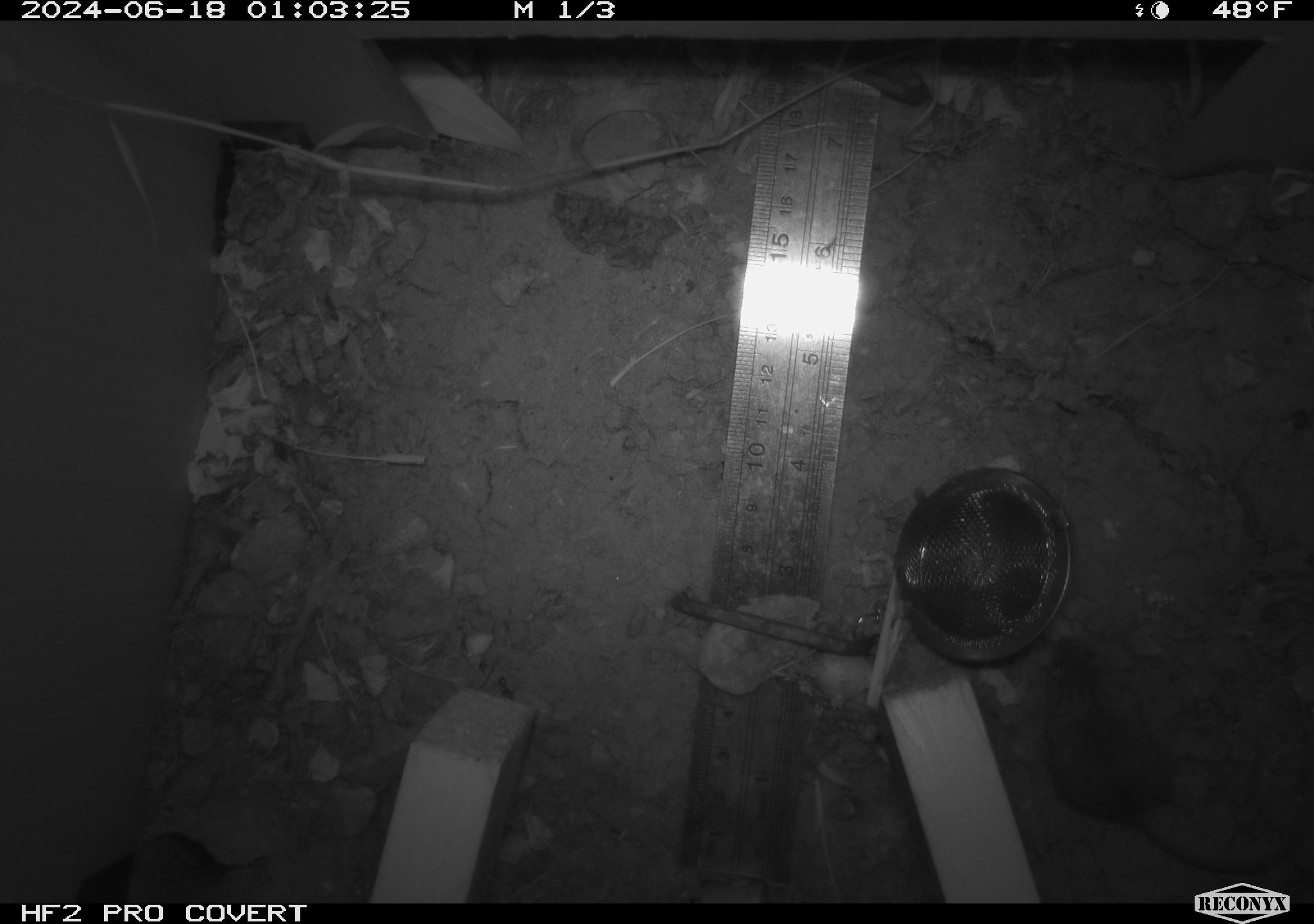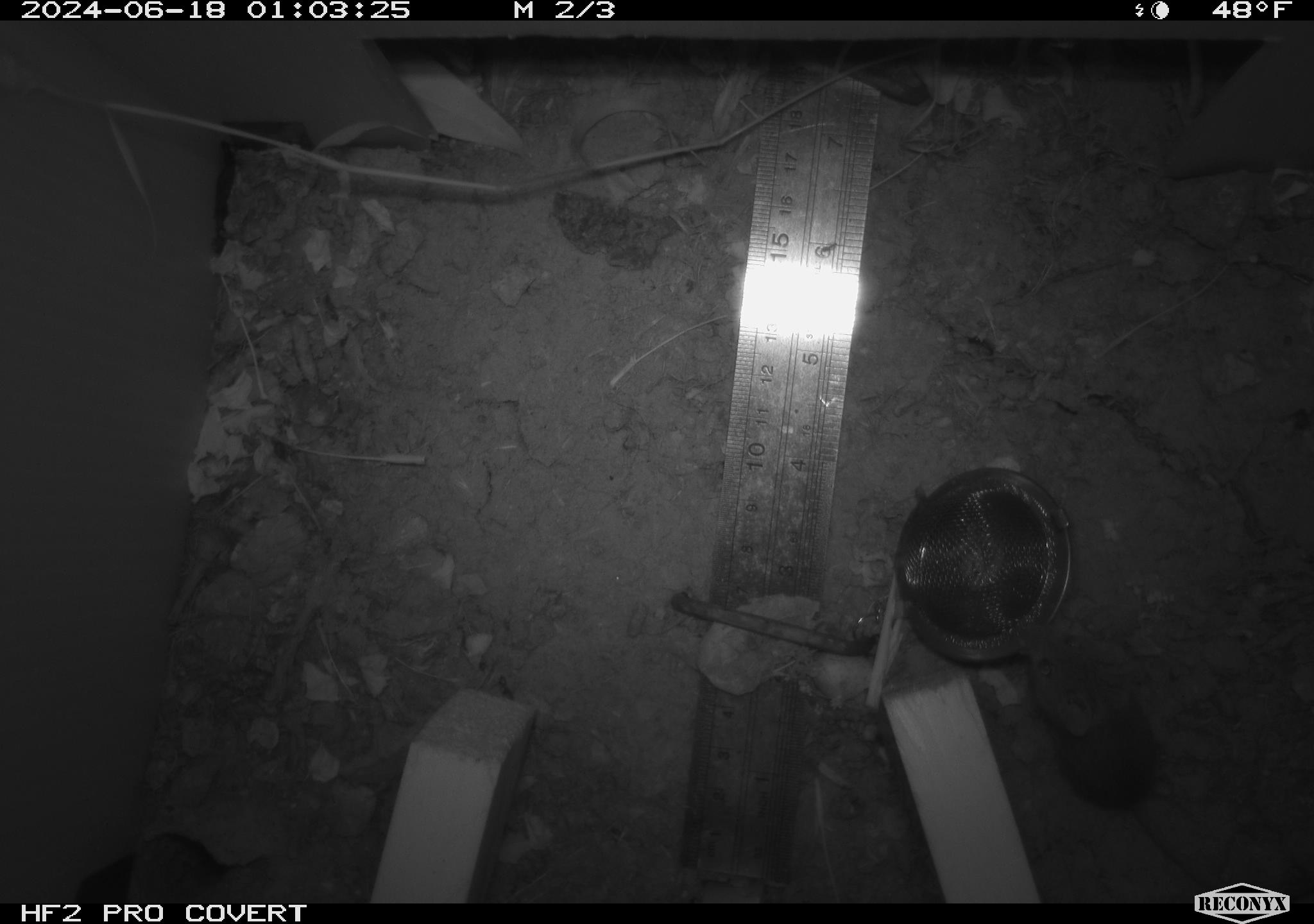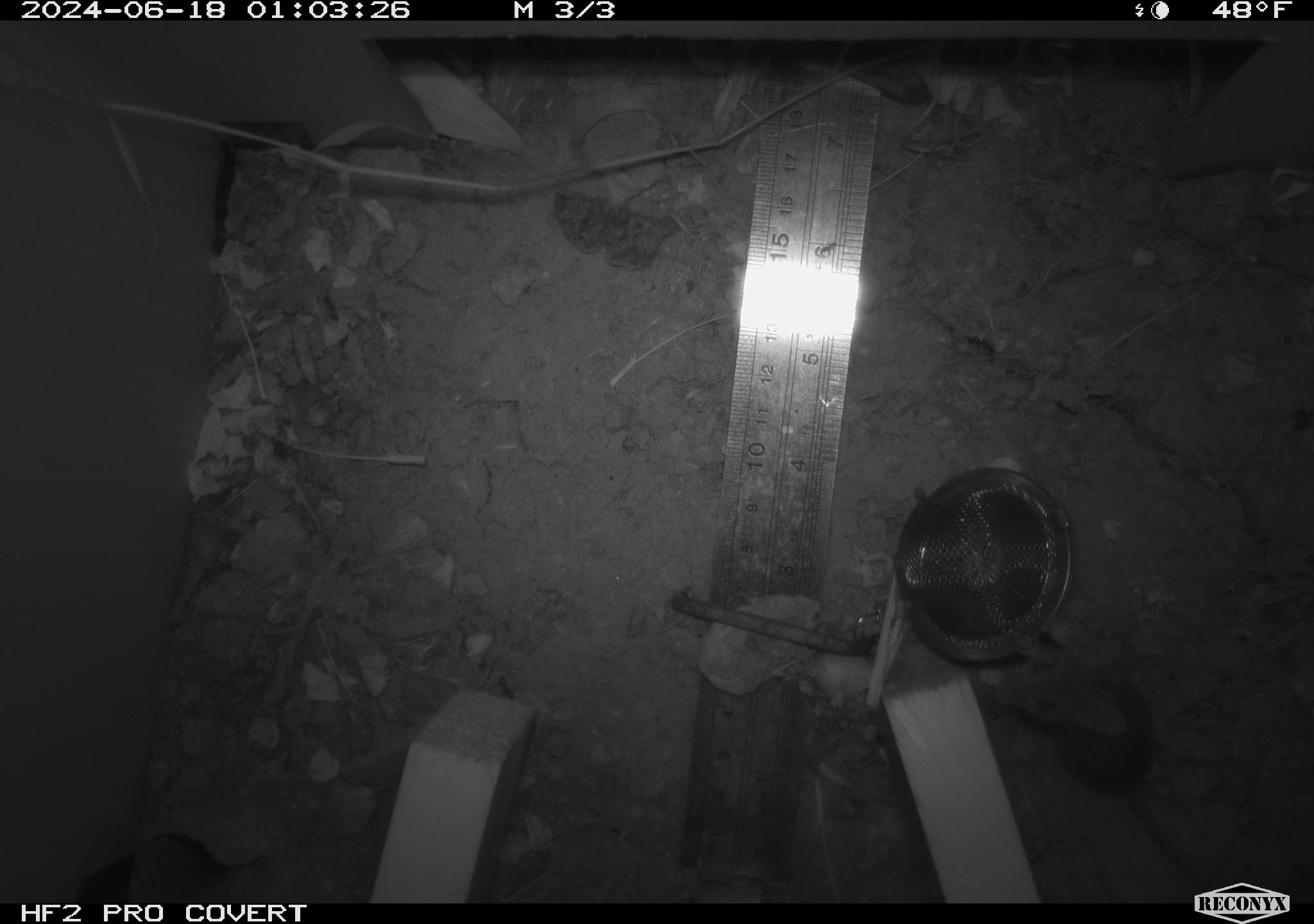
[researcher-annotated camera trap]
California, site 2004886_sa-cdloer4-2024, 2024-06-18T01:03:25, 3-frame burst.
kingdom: Animalia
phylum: Chordata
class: Mammalia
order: Rodentia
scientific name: Rodentia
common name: rodent